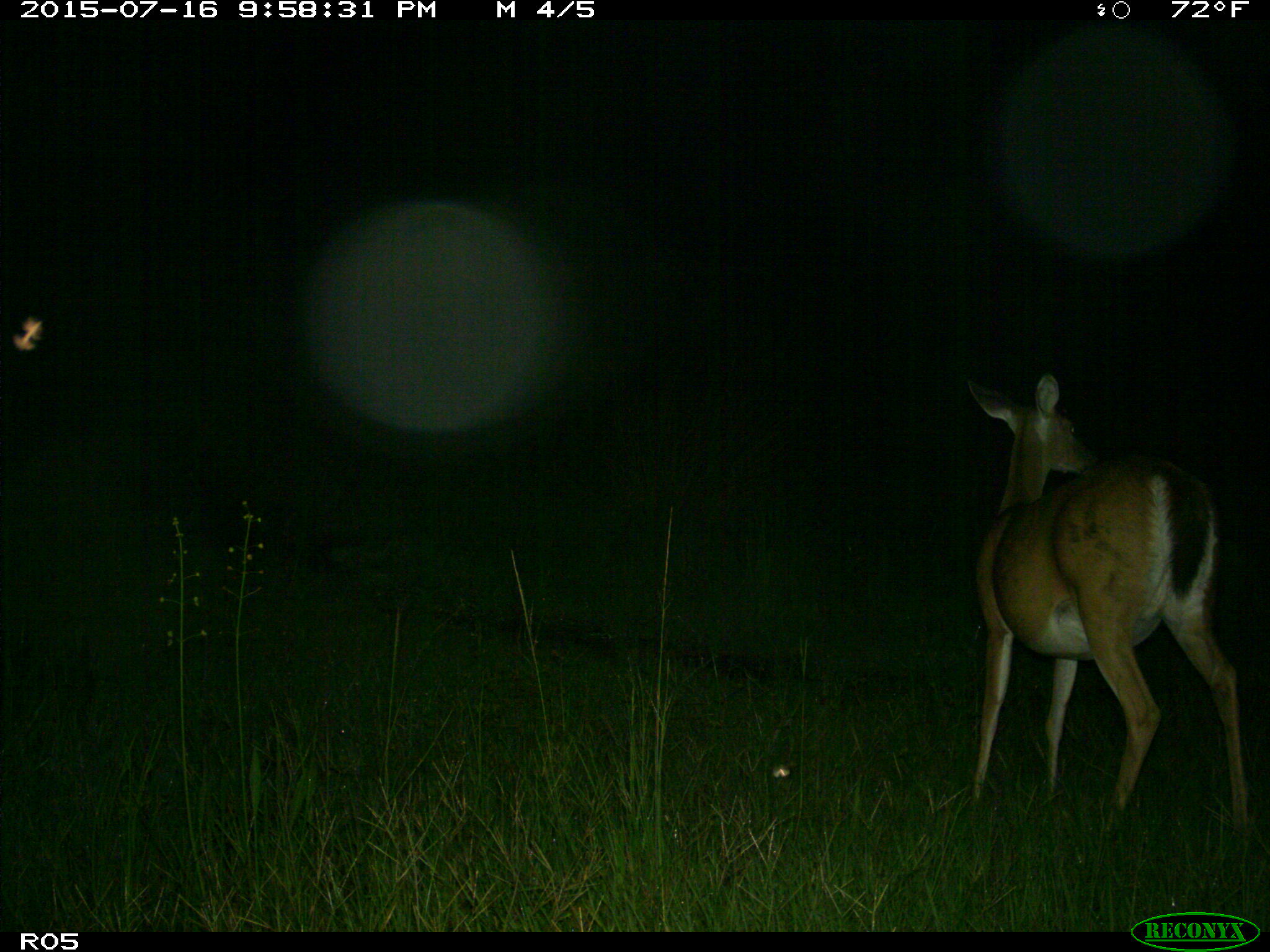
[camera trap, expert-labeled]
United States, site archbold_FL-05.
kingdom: Animalia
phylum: Chordata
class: Mammalia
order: Artiodactyla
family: Cervidae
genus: Odocoileus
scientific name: Odocoileus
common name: deer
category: unidentified deer